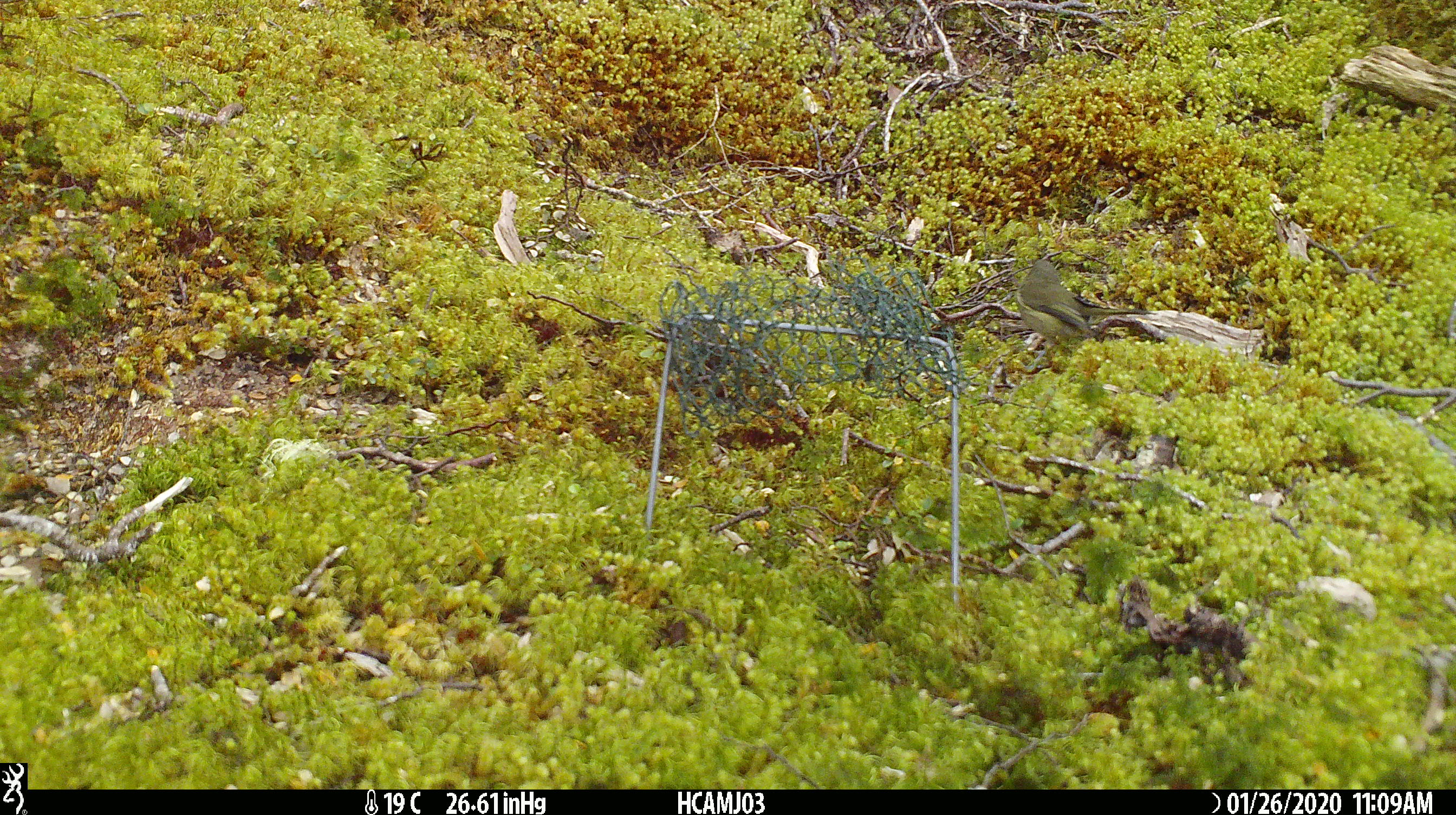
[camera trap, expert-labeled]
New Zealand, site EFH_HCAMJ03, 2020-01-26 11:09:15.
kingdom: Animalia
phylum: Chordata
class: Aves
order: Passeriformes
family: Meliphagidae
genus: Anthornis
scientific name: Anthornis melanura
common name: new zealand bellbird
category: bellbird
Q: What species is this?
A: Bellbird (new zealand bellbird) (Anthornis melanura).